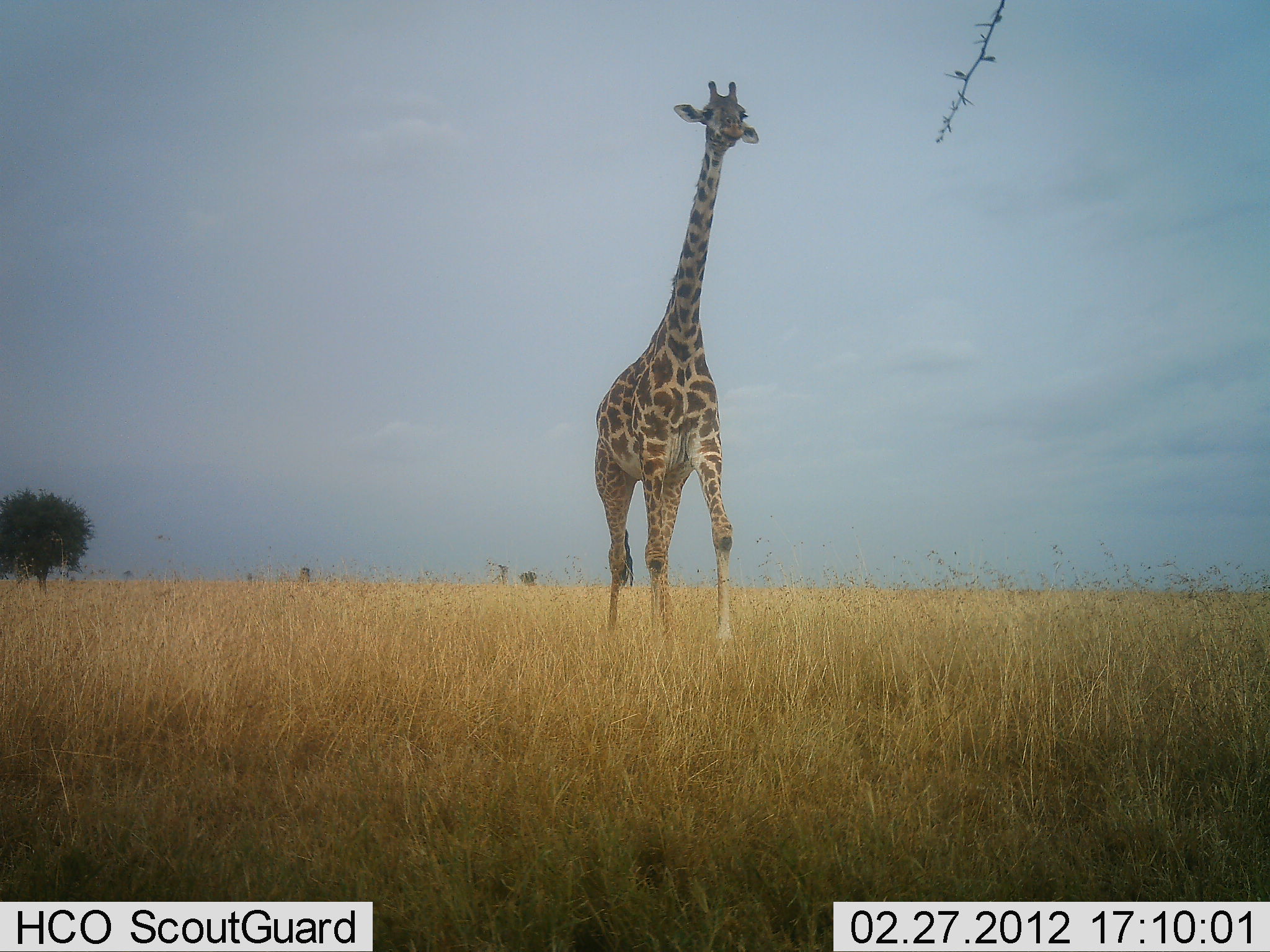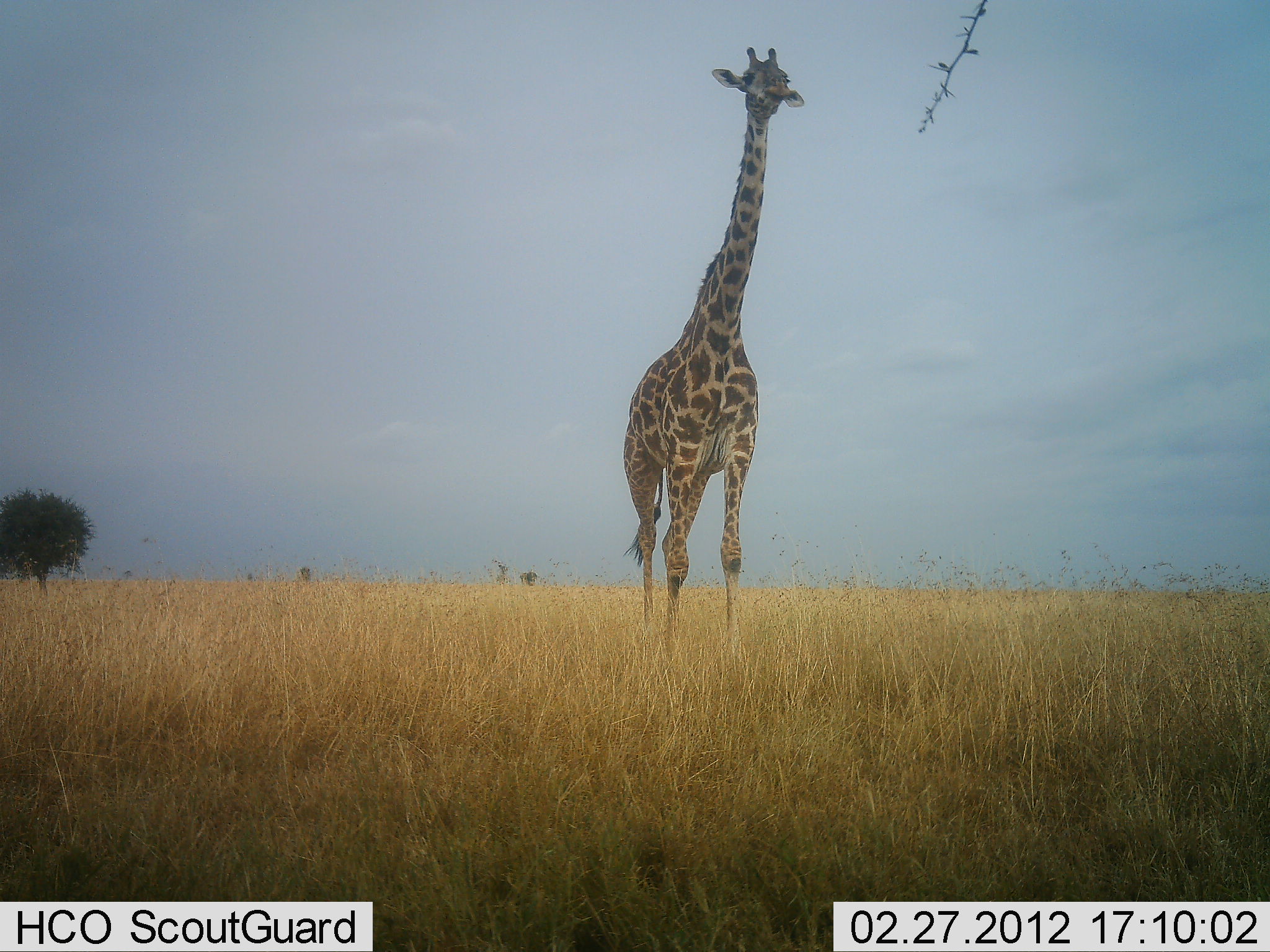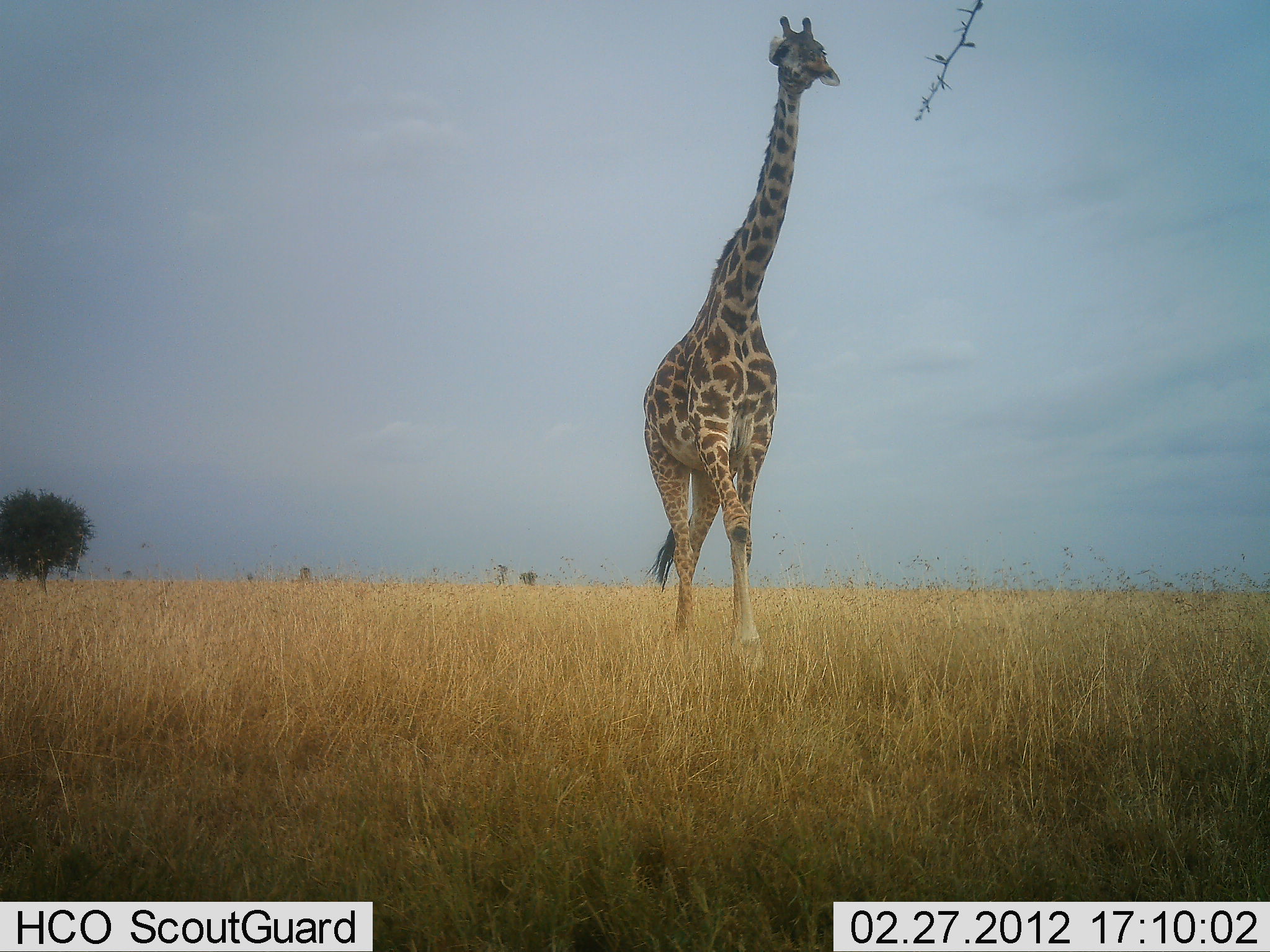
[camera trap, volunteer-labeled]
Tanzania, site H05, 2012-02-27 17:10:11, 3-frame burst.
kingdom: Animalia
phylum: Chordata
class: Mammalia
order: Artiodactyla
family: Giraffidae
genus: Giraffa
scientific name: Giraffa camelopardalis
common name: giraffe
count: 1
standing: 24%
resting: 0%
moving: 76%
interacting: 0%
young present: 0%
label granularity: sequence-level